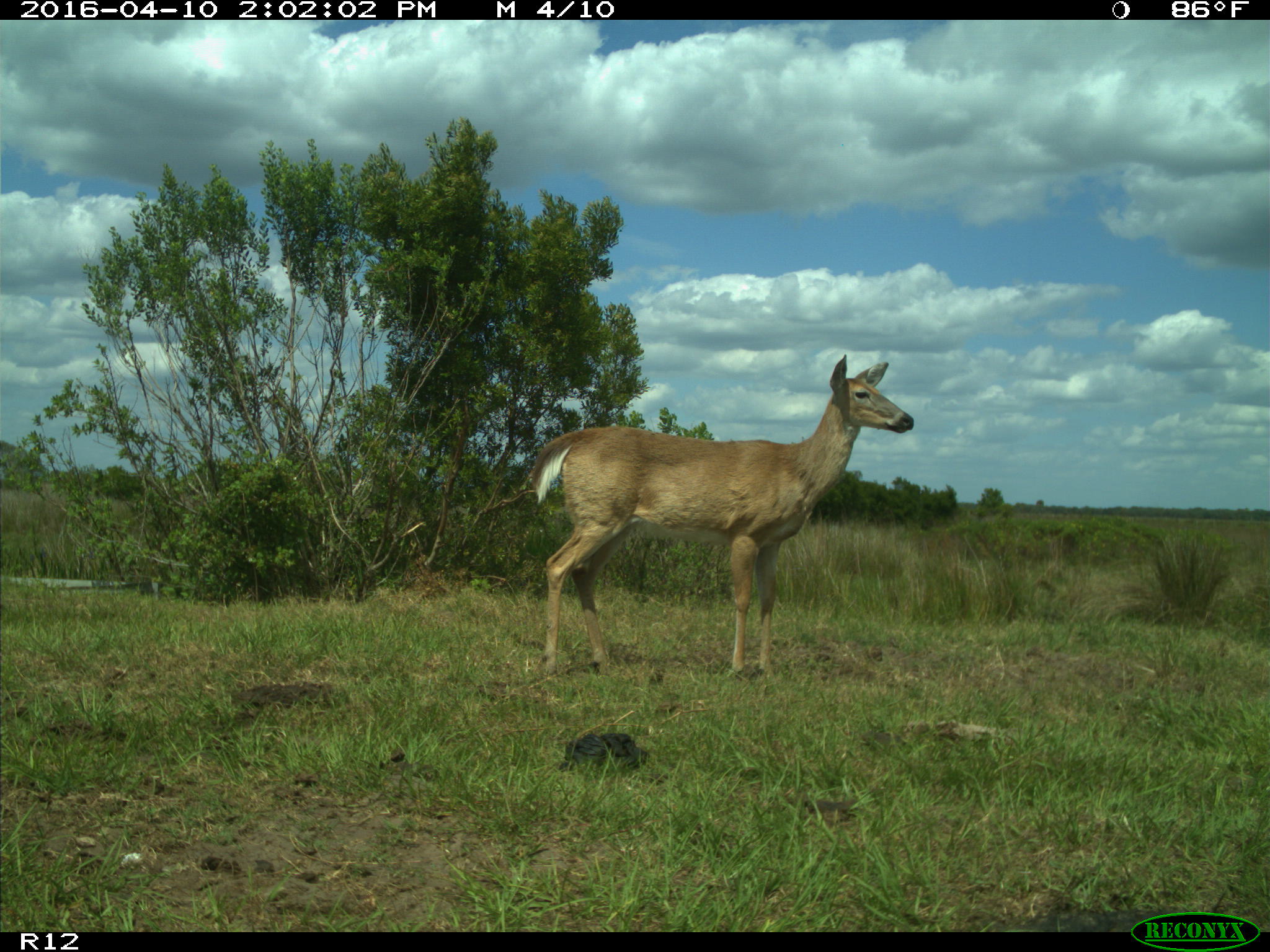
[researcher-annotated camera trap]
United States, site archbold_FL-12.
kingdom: Animalia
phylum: Chordata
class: Mammalia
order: Artiodactyla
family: Cervidae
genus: Odocoileus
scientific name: Odocoileus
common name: deer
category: unidentified deer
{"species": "unidentified deer (deer) (Odocoileus)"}